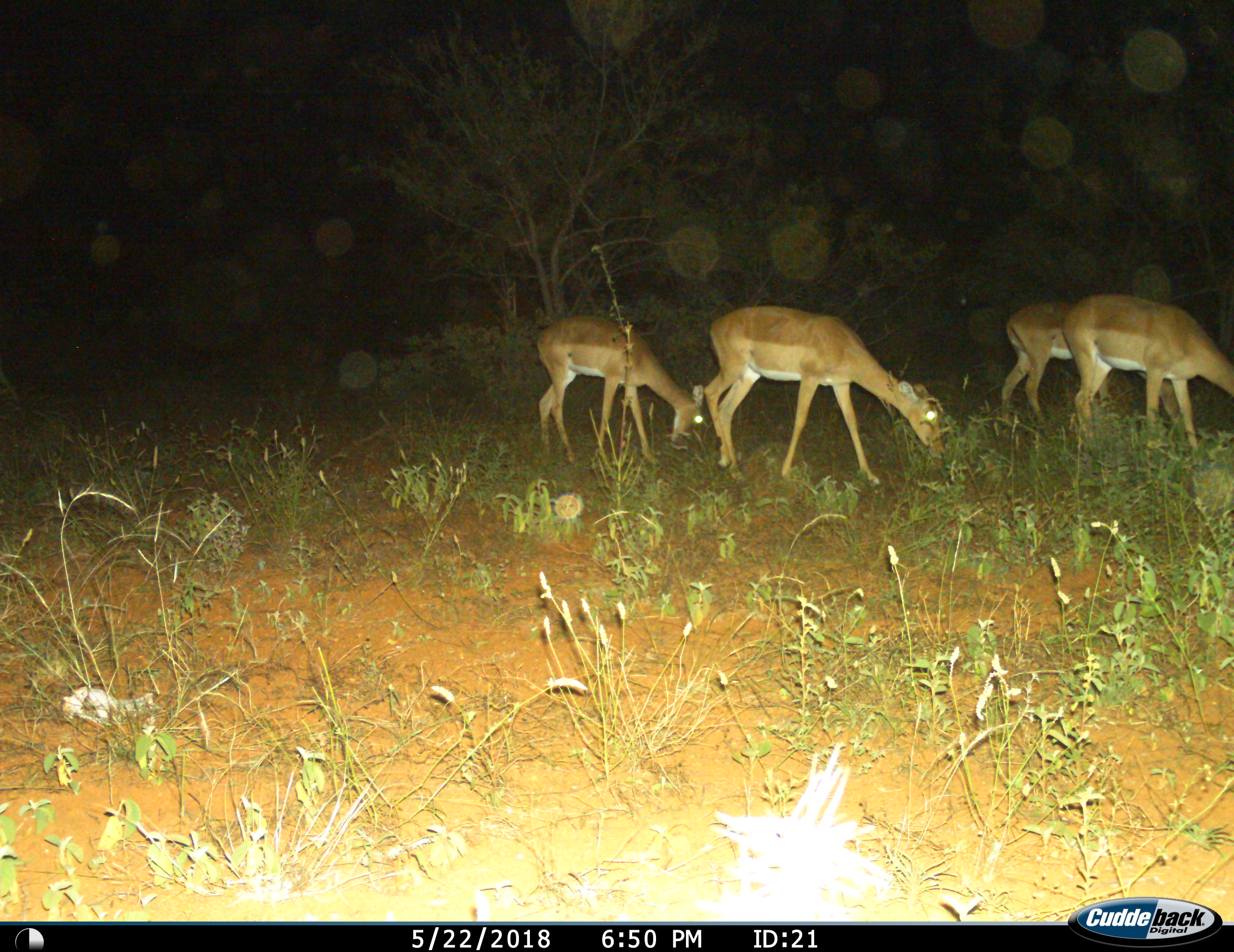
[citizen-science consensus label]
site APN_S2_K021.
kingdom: Animalia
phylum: Chordata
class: Mammalia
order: Artiodactyla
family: Bovidae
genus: Aepyceros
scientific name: Aepyceros melampus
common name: impala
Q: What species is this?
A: Impala (Aepyceros melampus).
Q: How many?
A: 4.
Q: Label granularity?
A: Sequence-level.